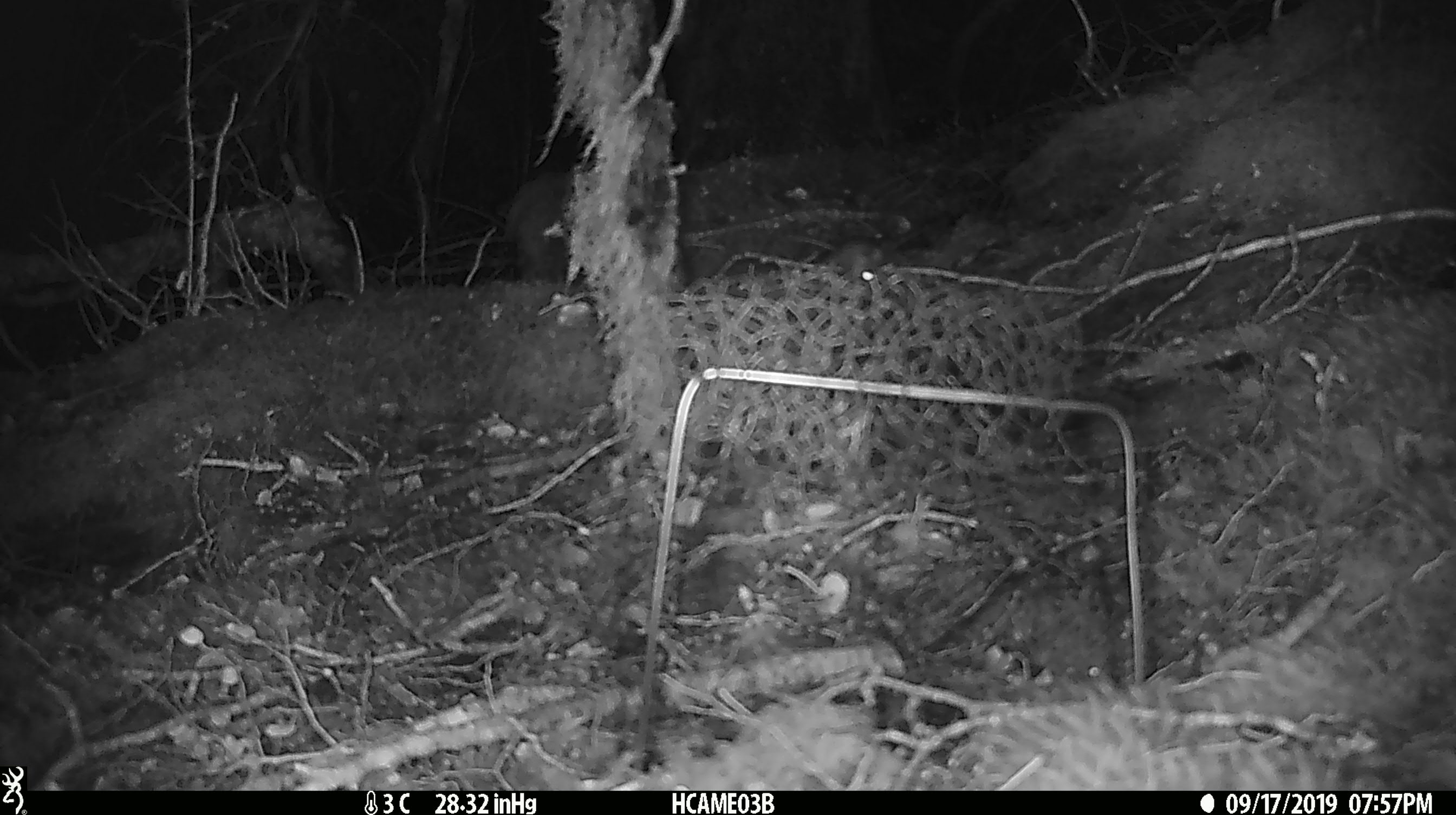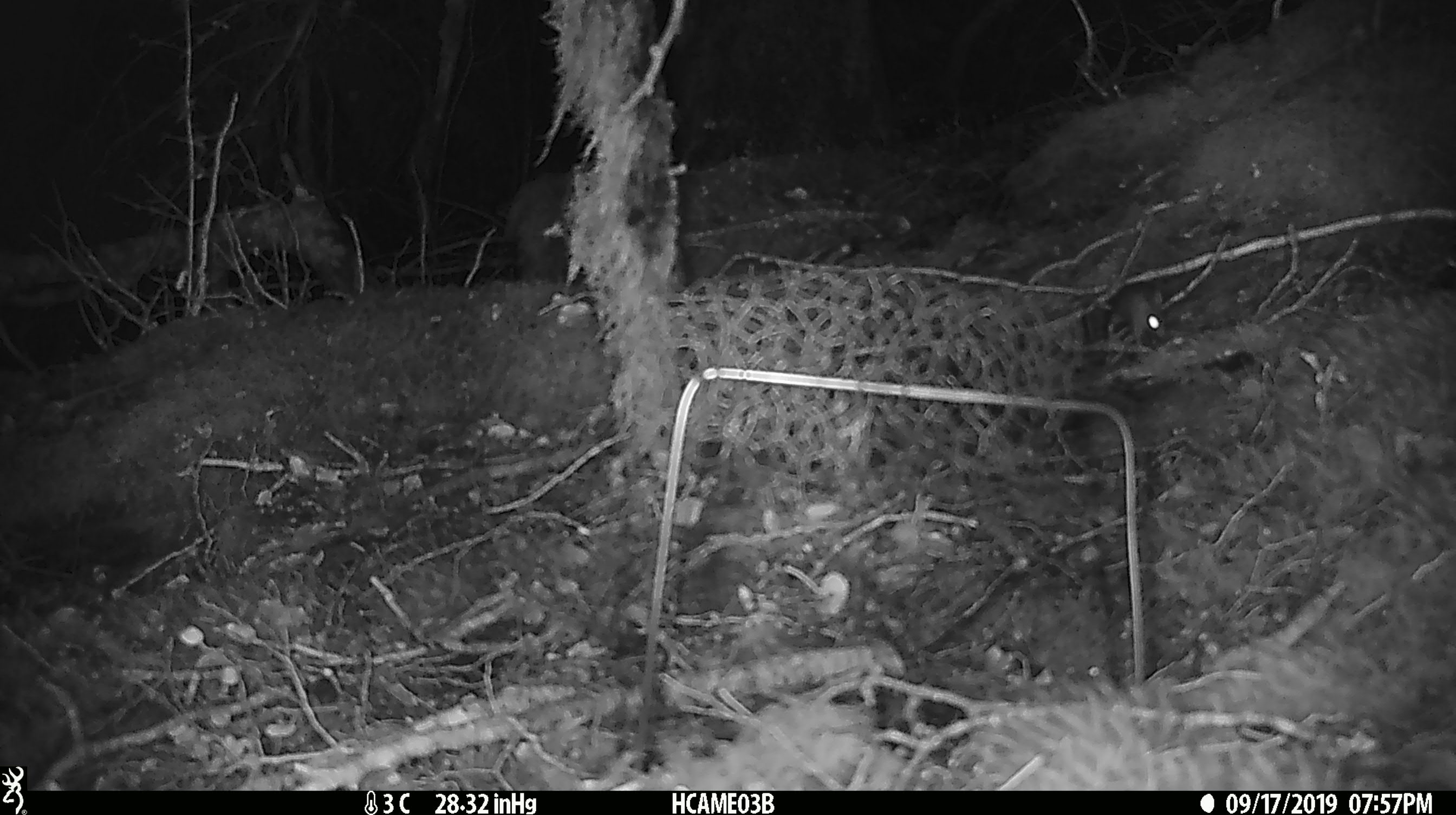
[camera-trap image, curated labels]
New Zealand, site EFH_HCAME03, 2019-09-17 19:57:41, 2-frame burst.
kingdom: Animalia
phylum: Chordata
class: Mammalia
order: Rodentia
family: Muridae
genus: Mus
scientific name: Mus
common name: mouse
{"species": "mouse (Mus)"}